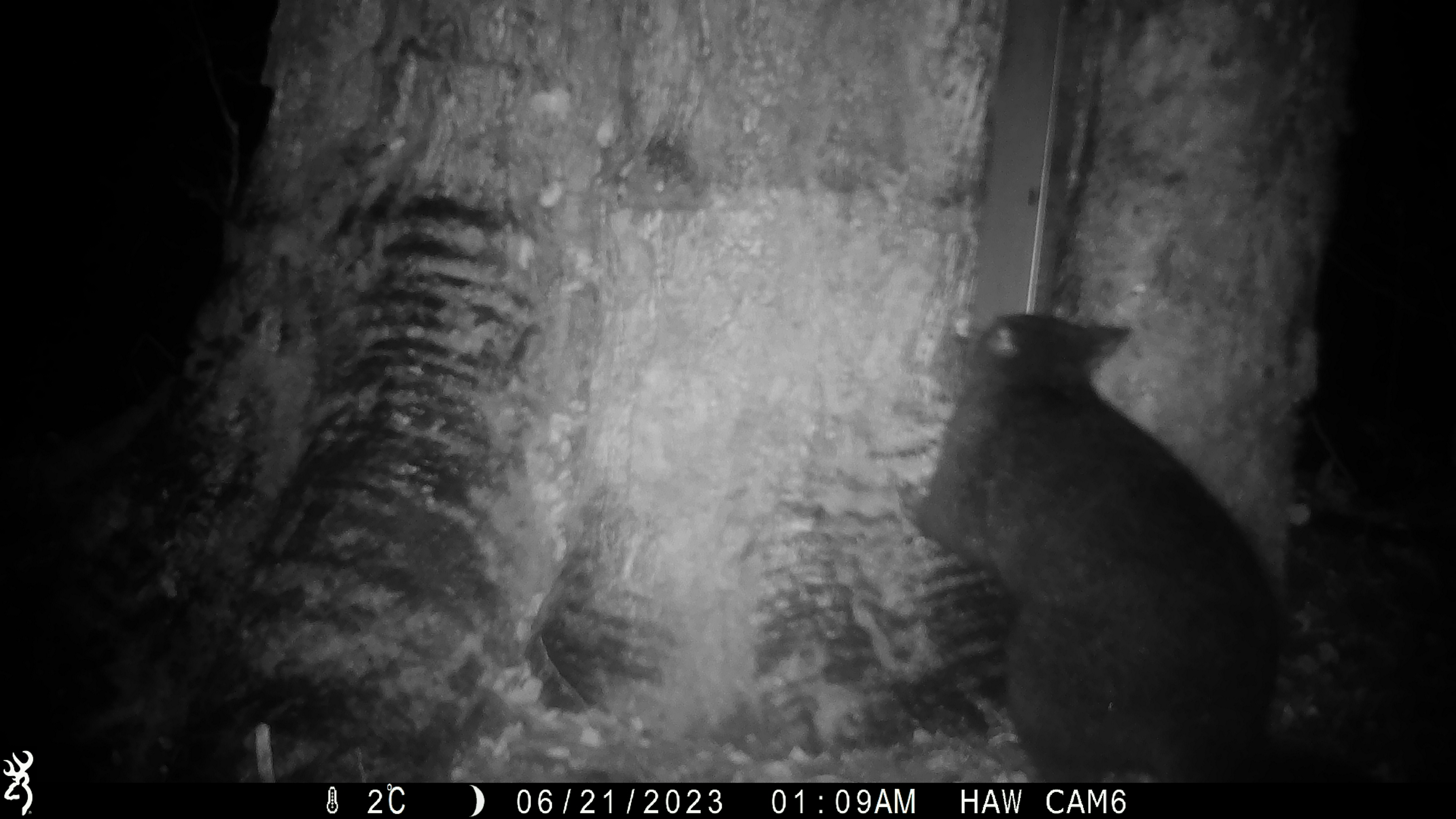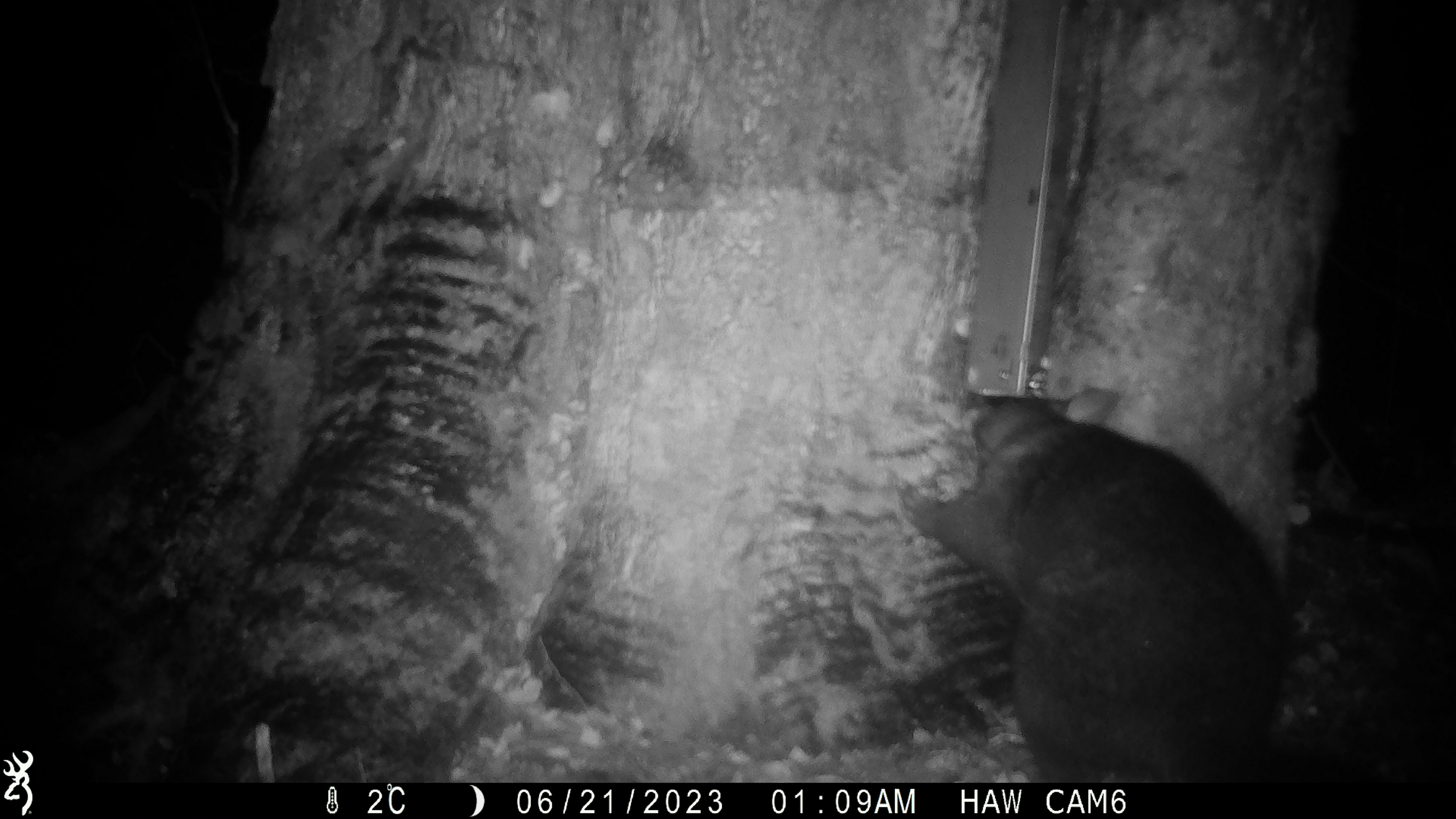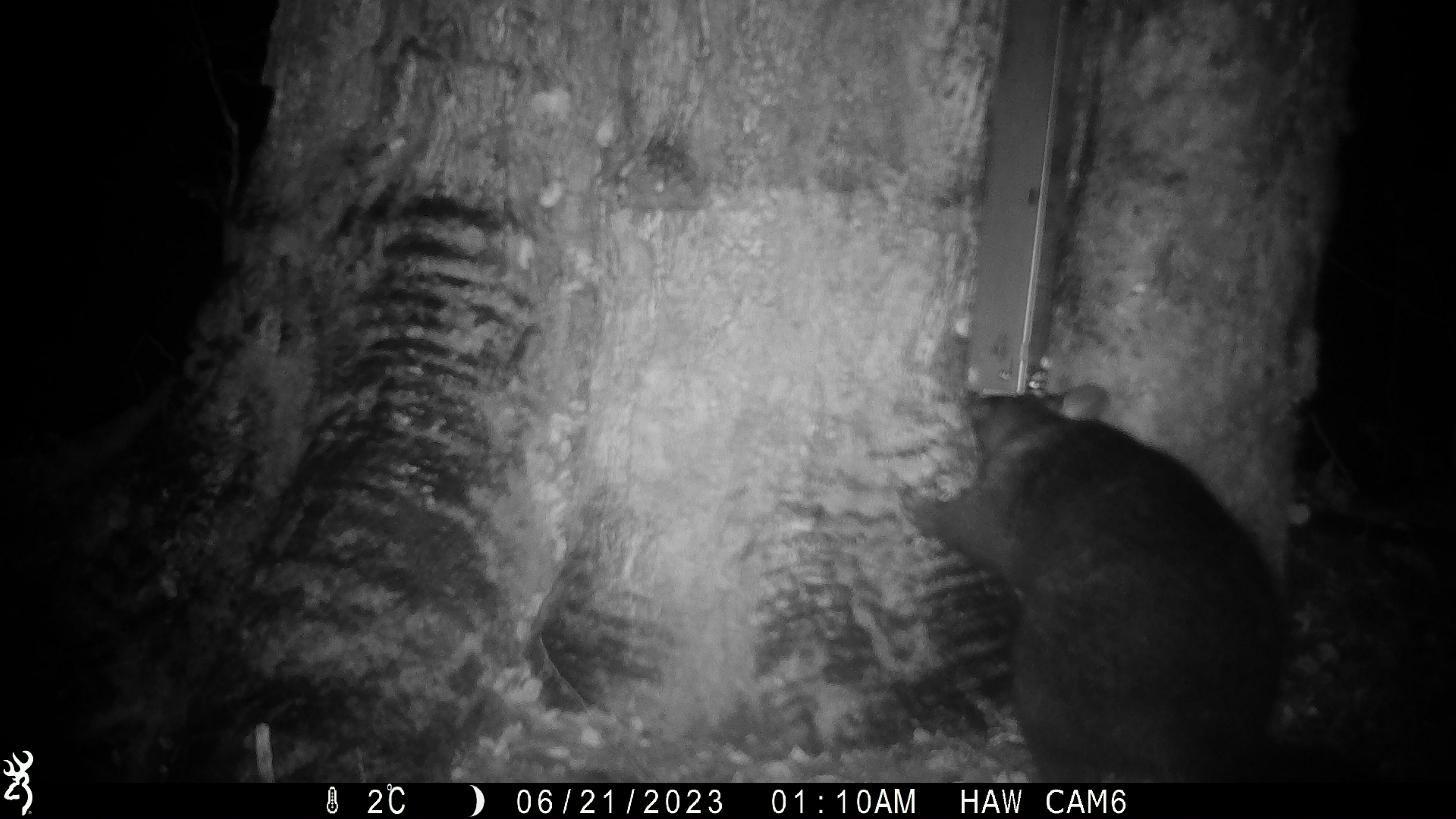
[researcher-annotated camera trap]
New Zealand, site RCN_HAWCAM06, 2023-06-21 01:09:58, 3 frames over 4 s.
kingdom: Animalia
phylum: Chordata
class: Mammalia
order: Diprotodontia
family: Phalangeridae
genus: Trichosurus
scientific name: Trichosurus vulpecula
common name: common brushtail possum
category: possum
Possum (common brushtail possum) (Trichosurus vulpecula).